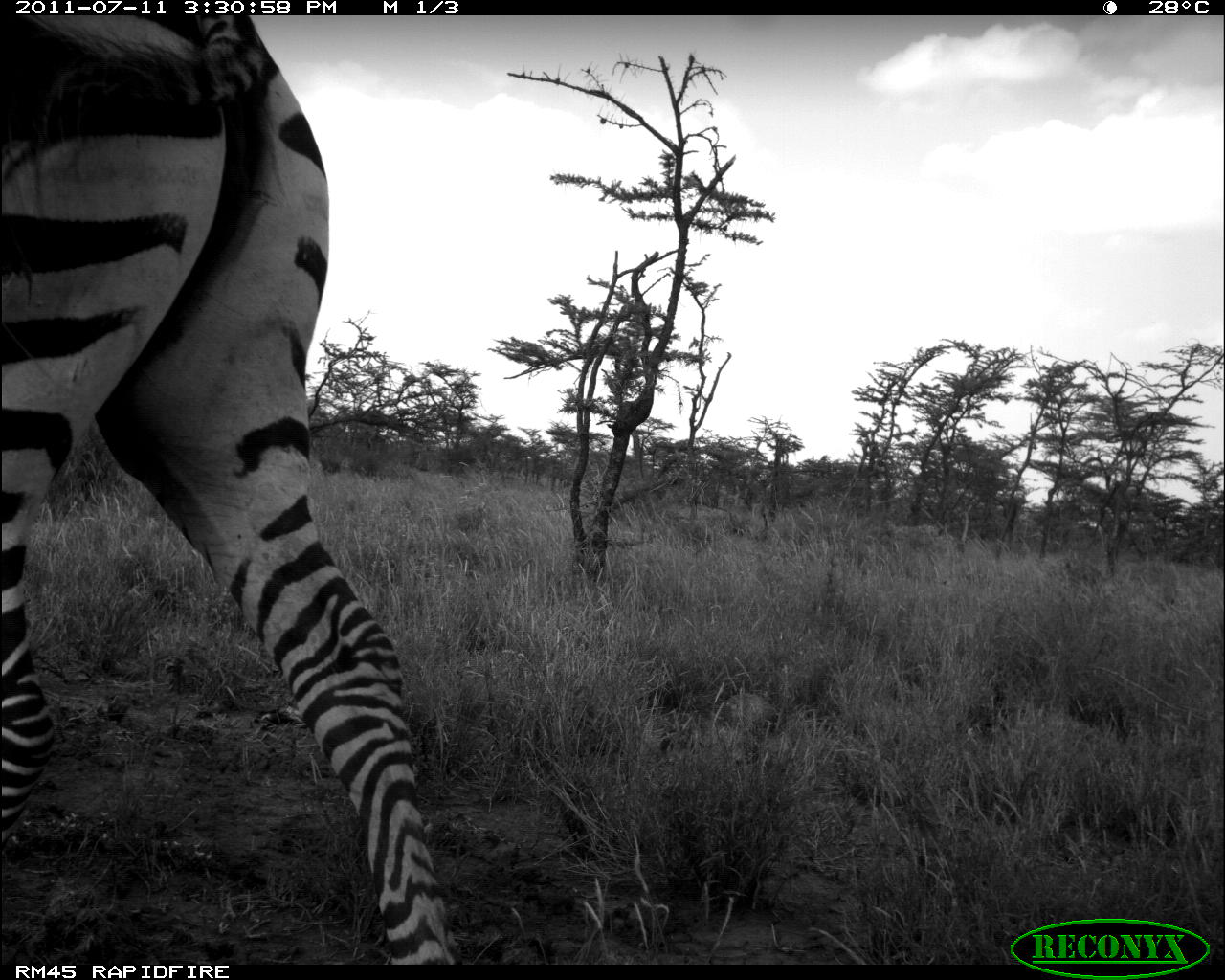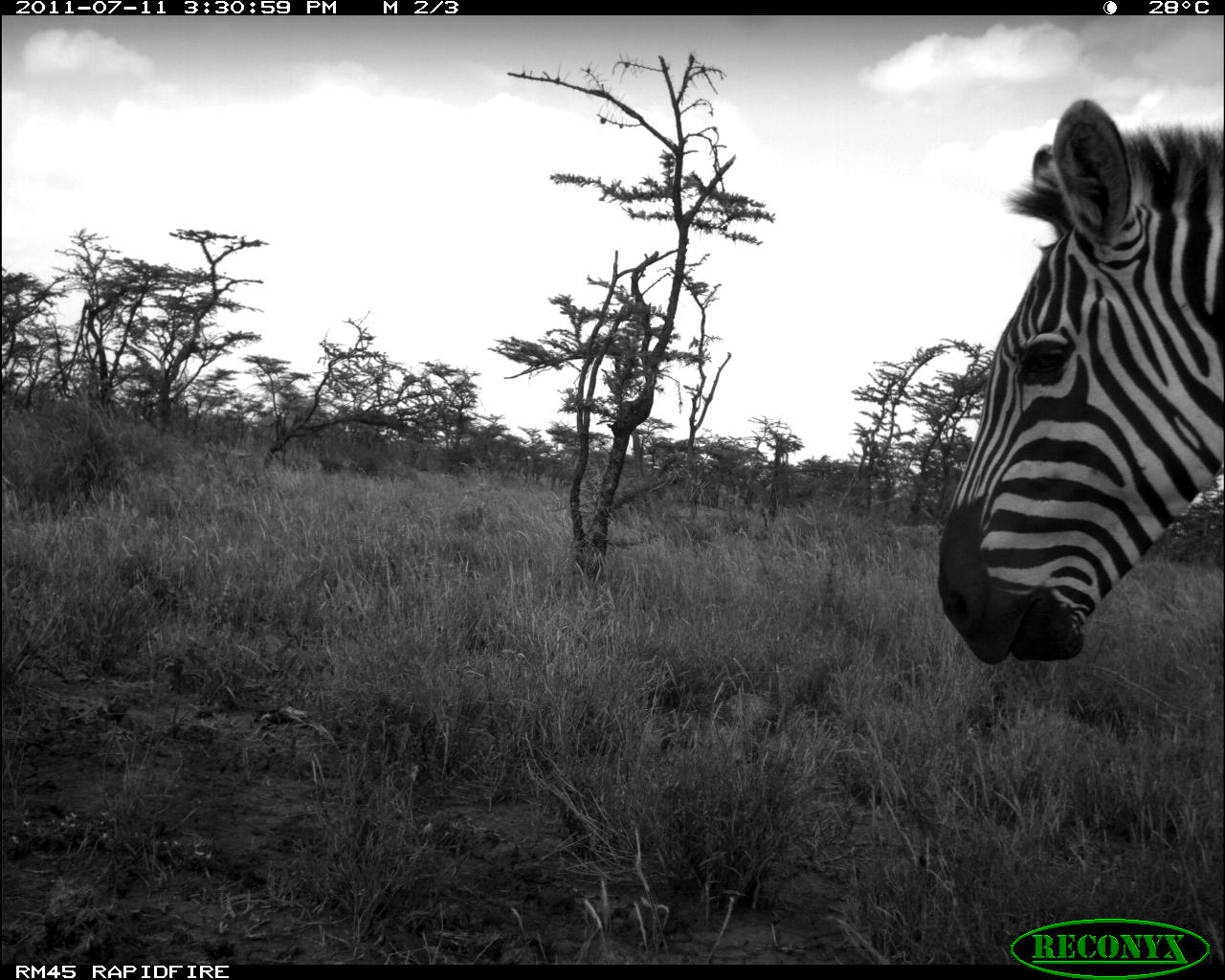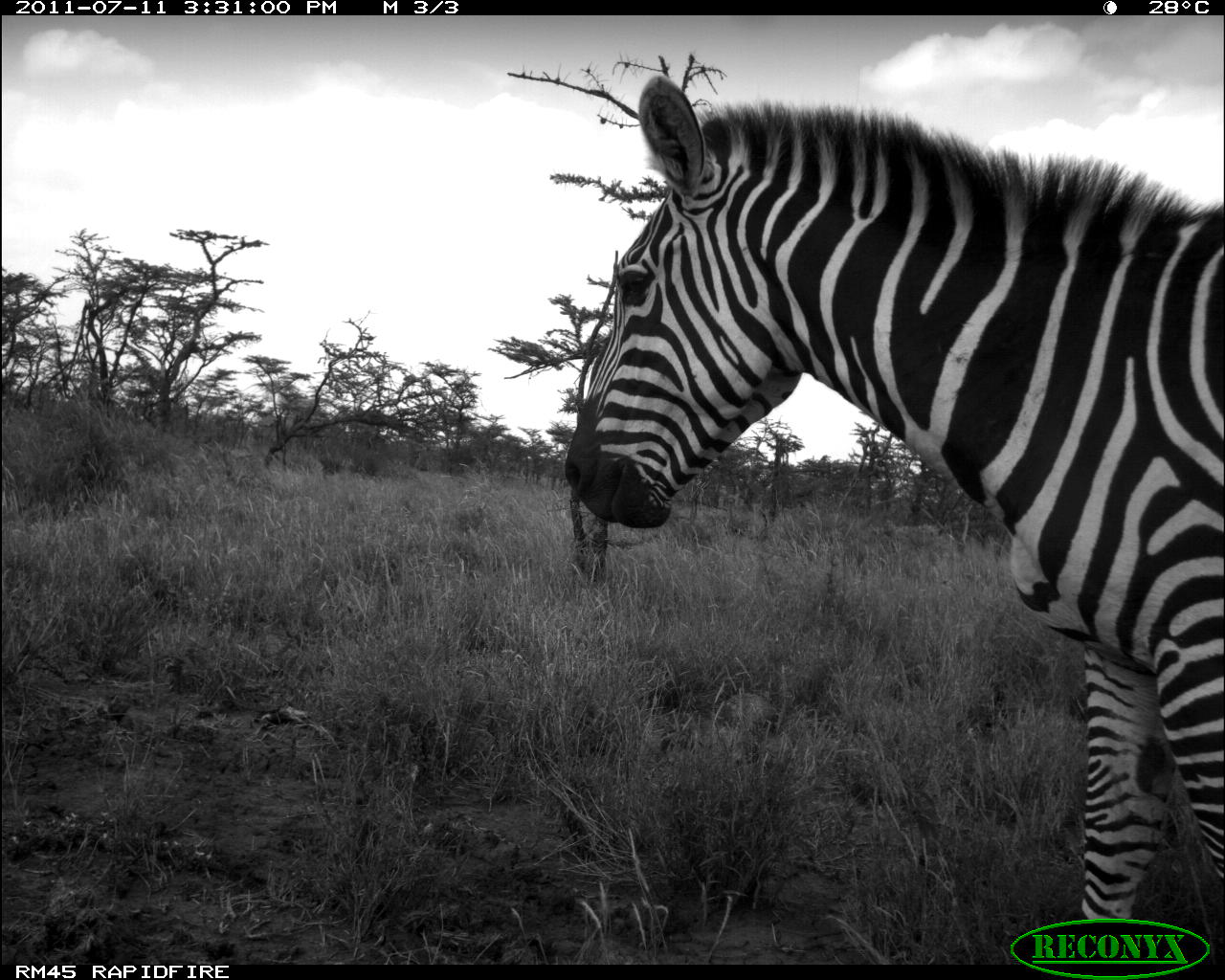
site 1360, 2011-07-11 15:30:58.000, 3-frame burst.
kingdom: Animalia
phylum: Chordata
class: Mammalia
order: Perissodactyla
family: Equidae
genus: Equus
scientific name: Equus quagga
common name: plains zebra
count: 1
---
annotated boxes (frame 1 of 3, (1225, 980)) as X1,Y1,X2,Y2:
equus quagga: 1,15,463,962